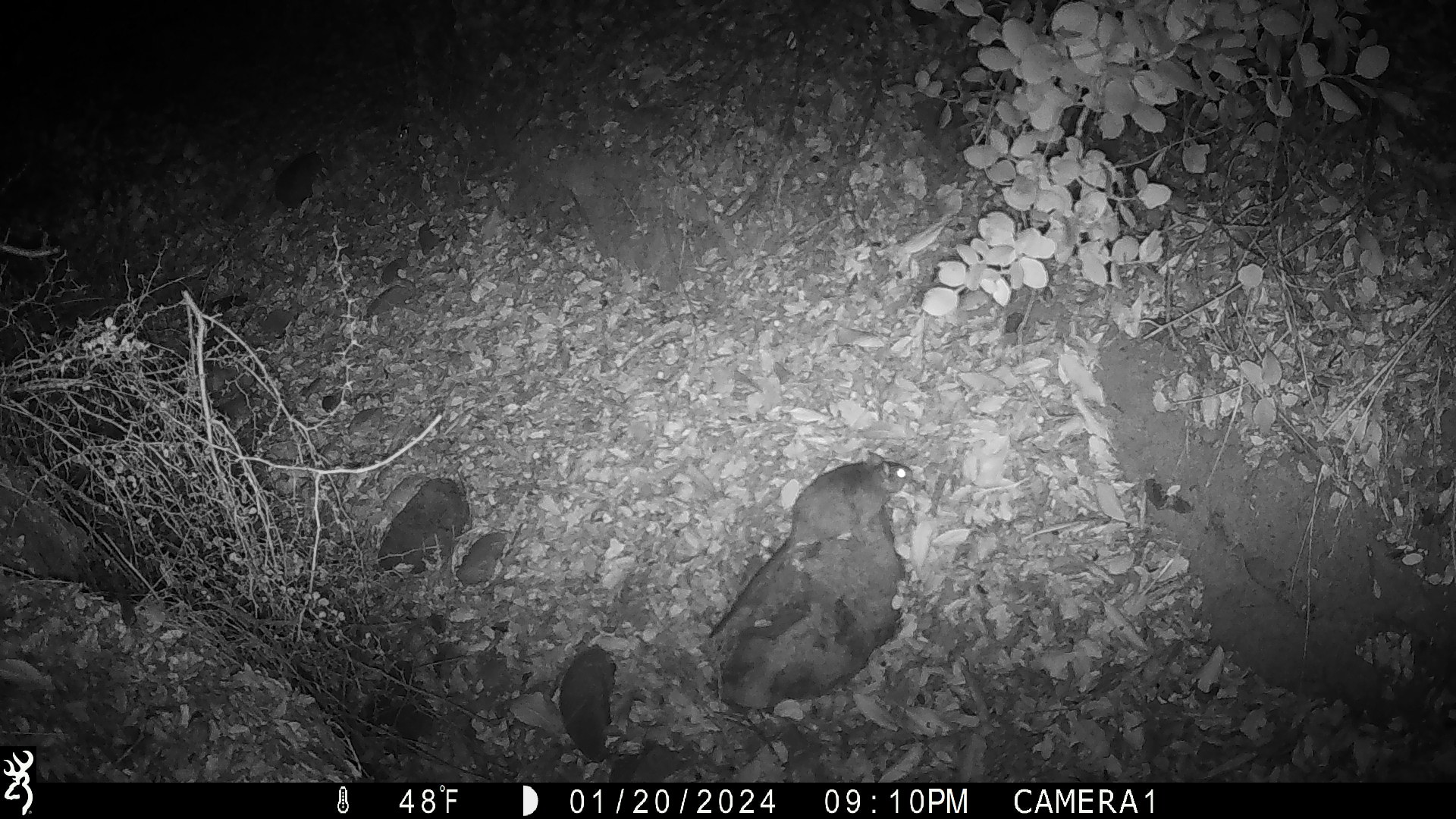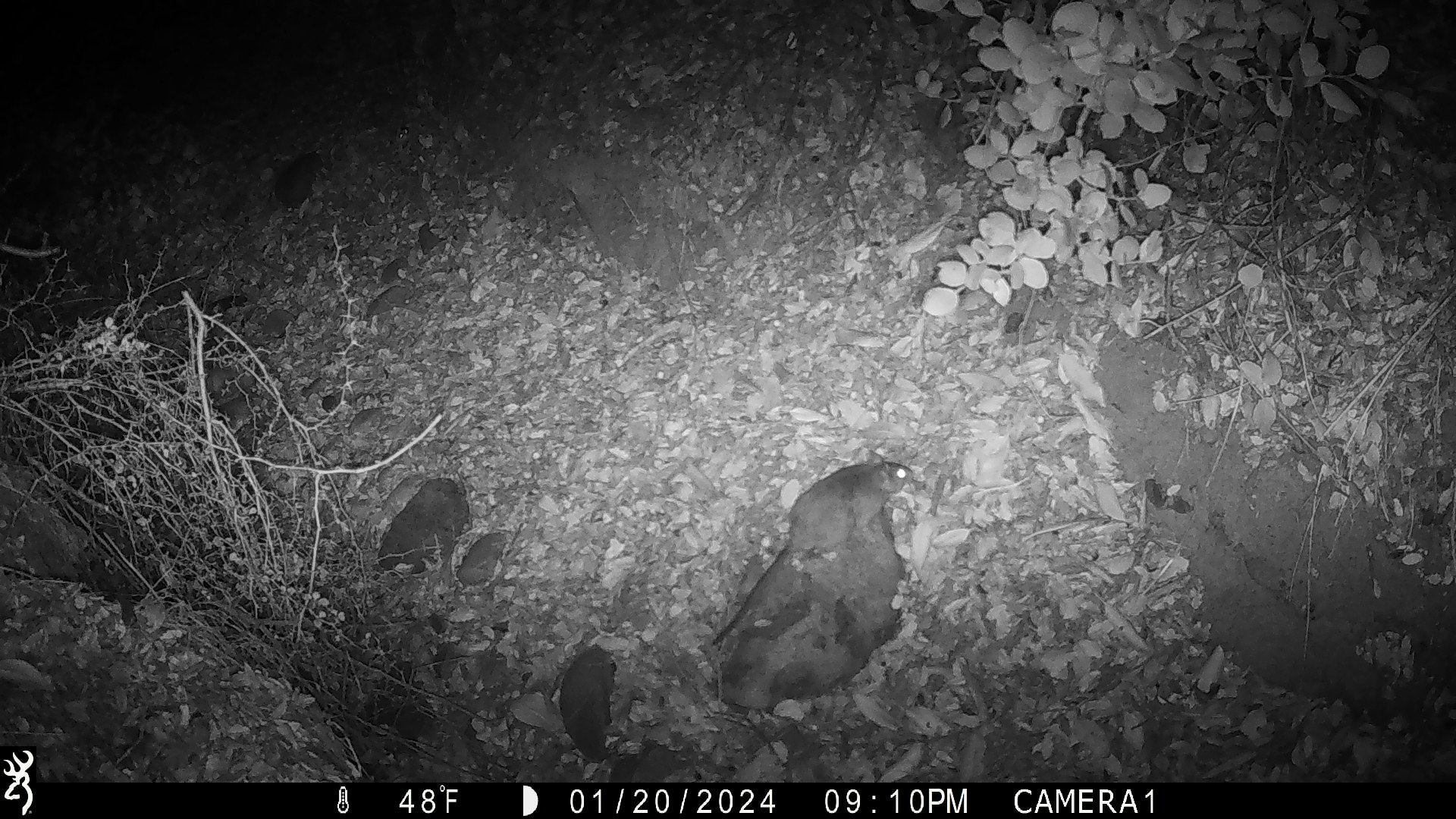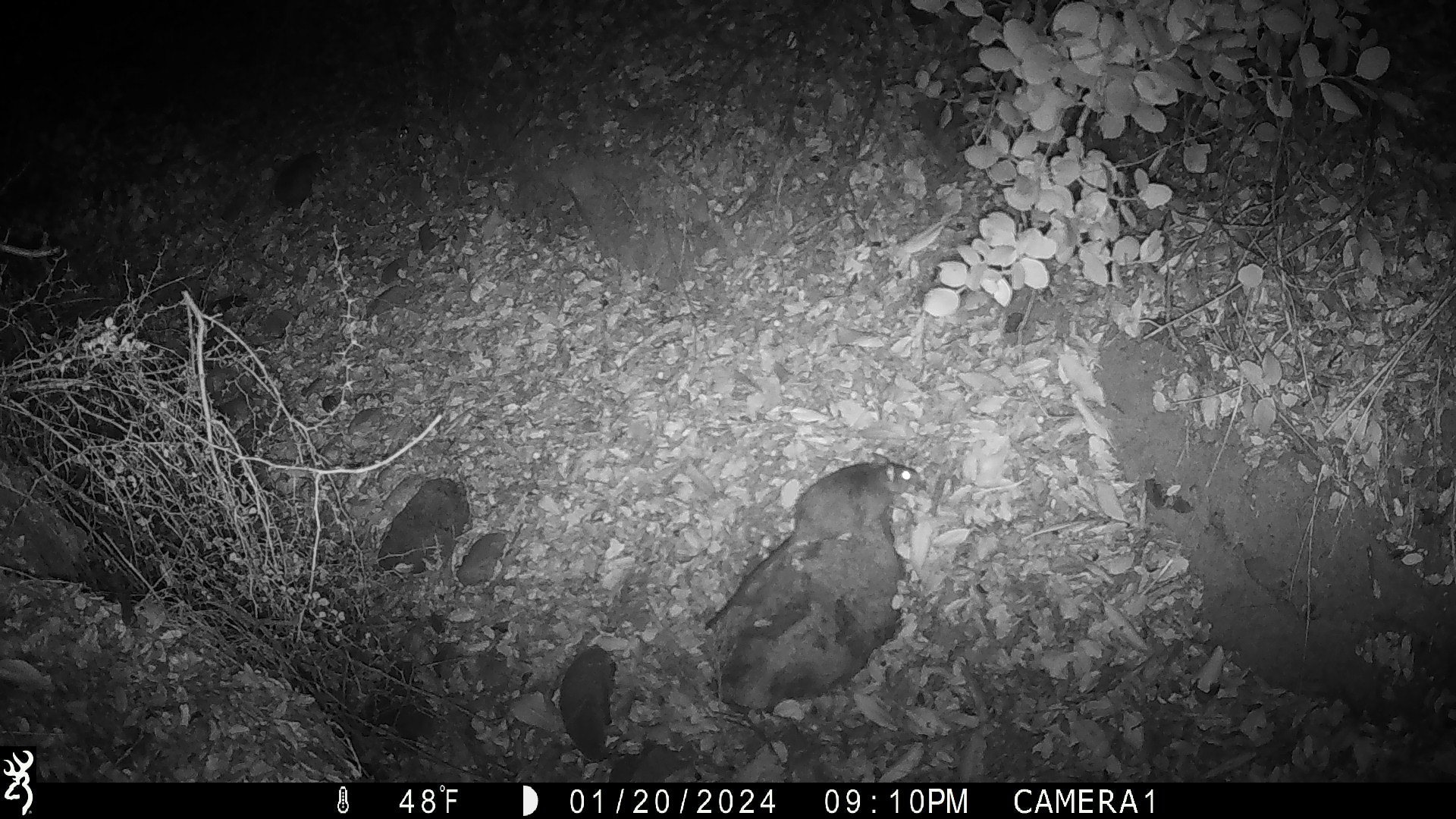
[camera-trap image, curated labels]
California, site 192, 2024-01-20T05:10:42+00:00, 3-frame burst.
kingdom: Animalia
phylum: Chordata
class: Mammalia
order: Rodentia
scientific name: Rodentia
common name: mouse or rat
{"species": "mouse or rat (Rodentia)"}